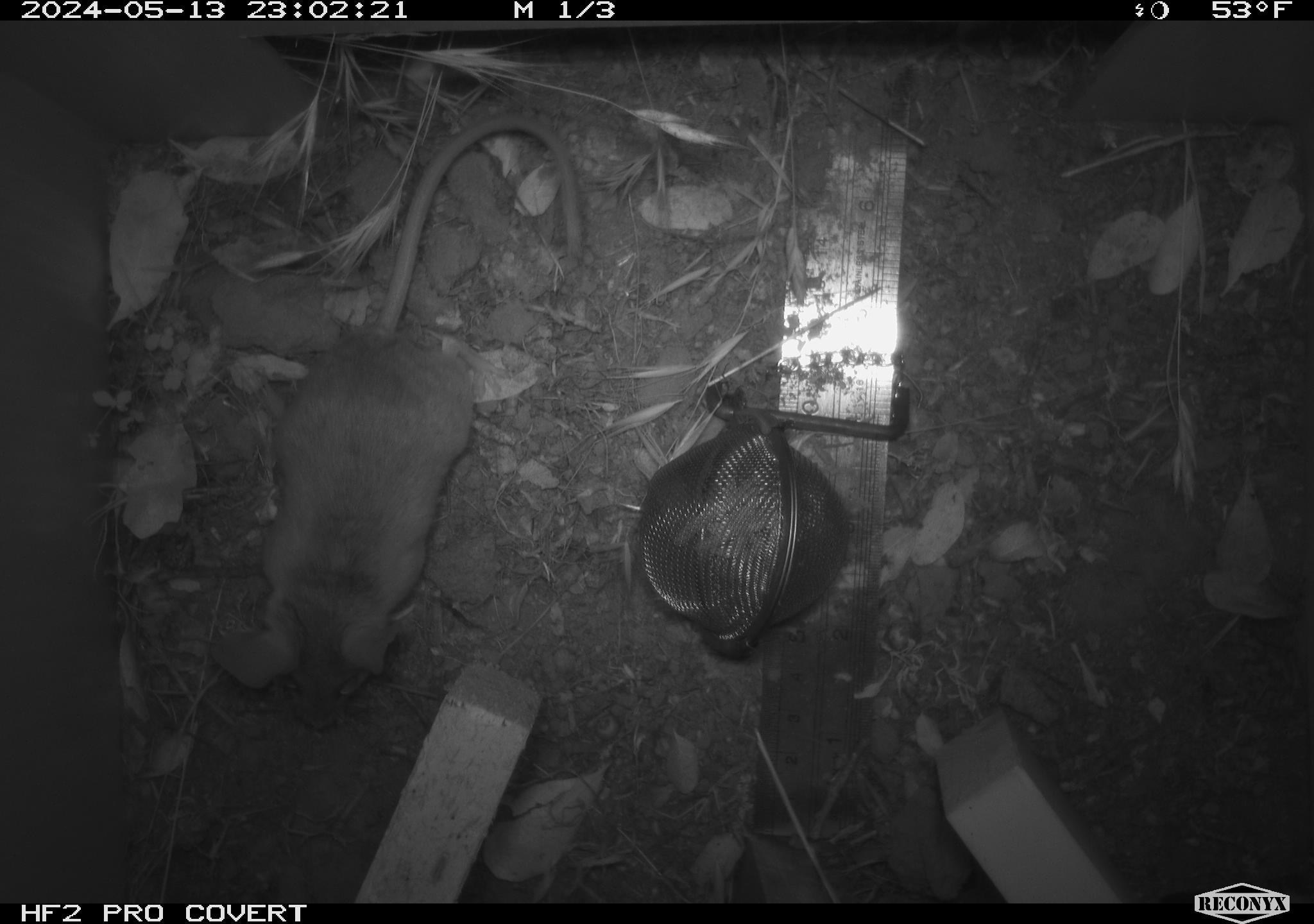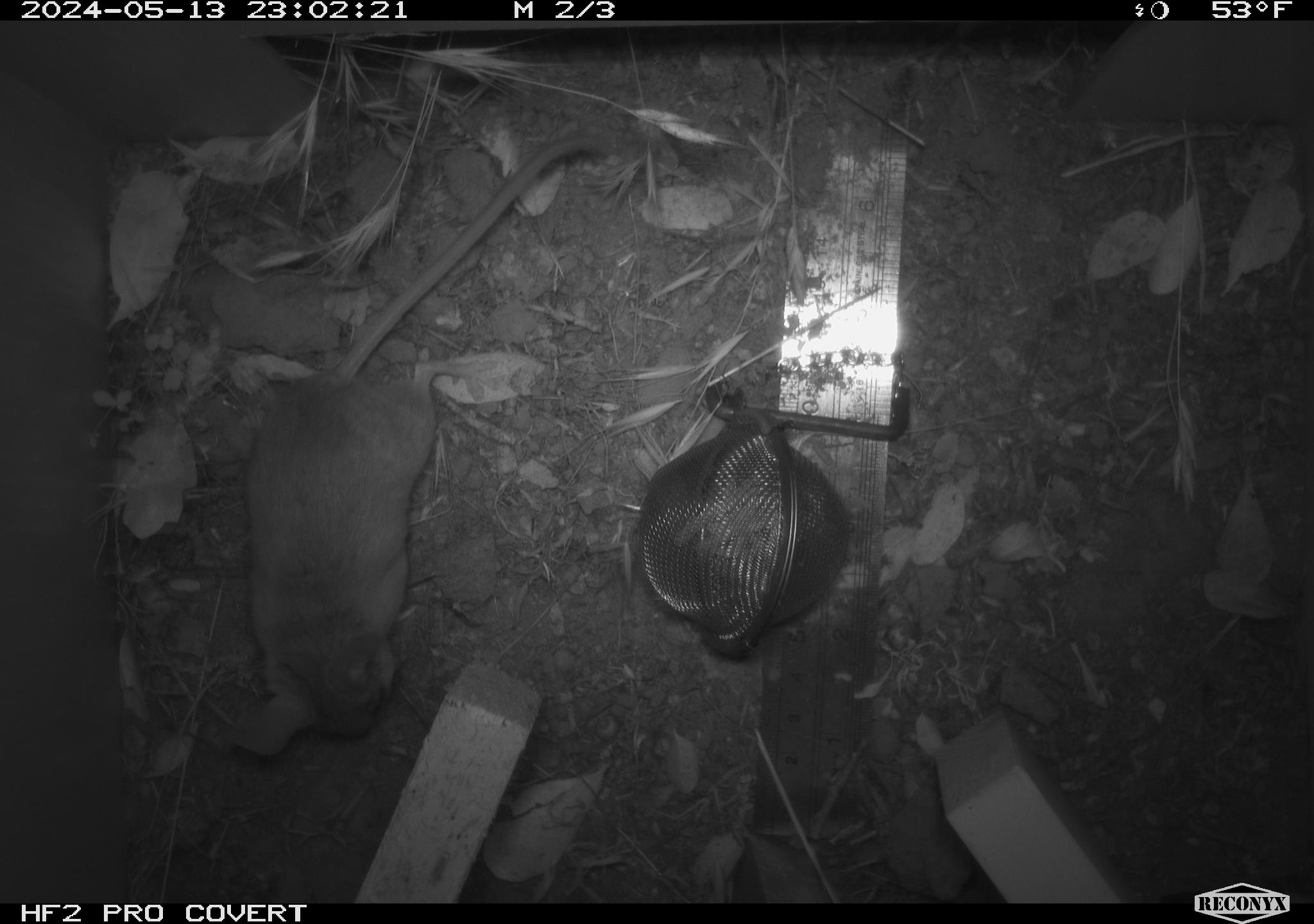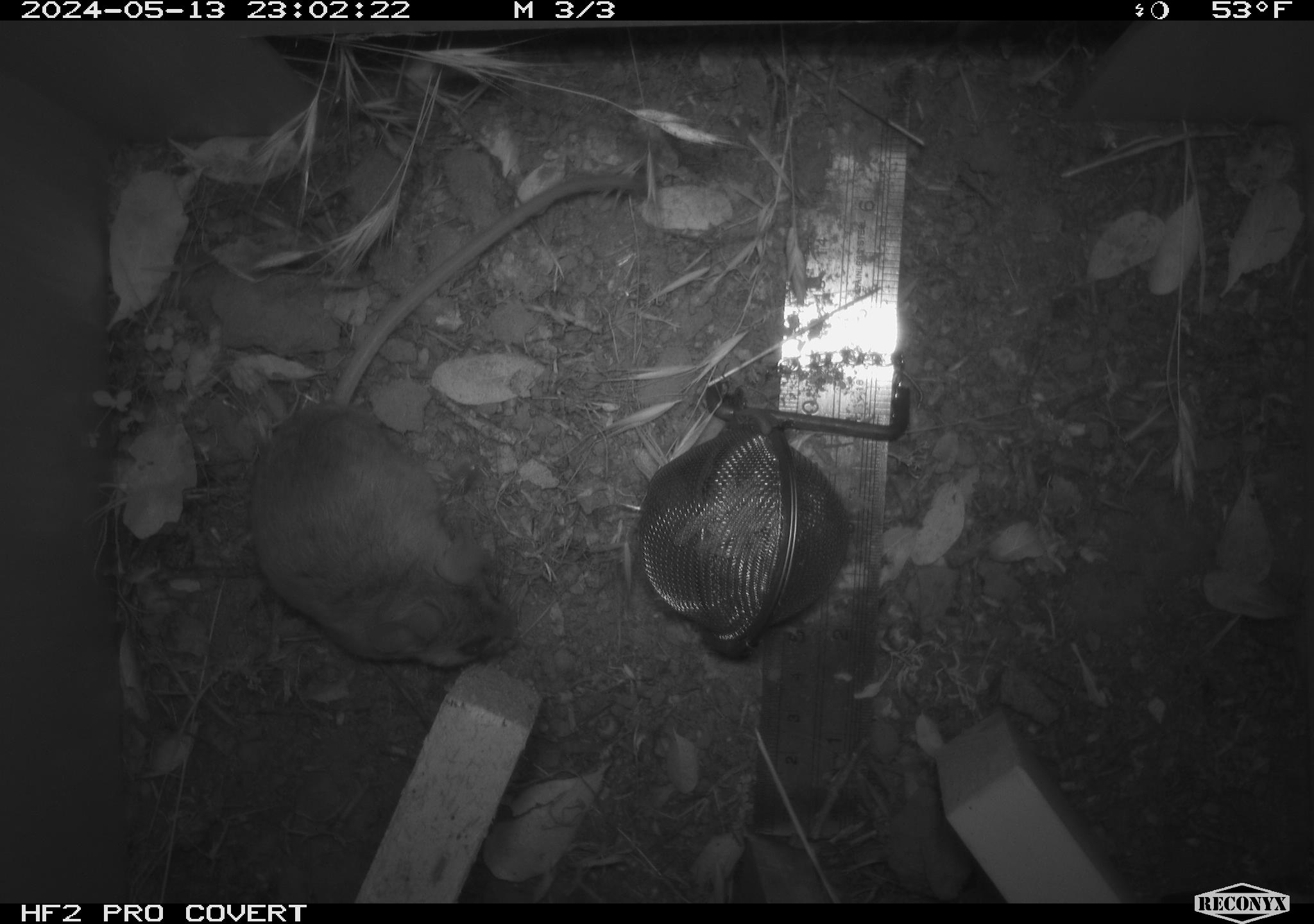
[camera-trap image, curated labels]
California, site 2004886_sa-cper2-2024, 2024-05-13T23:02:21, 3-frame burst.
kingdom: Animalia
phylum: Chordata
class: Mammalia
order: Rodentia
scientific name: Rodentia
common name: rodent